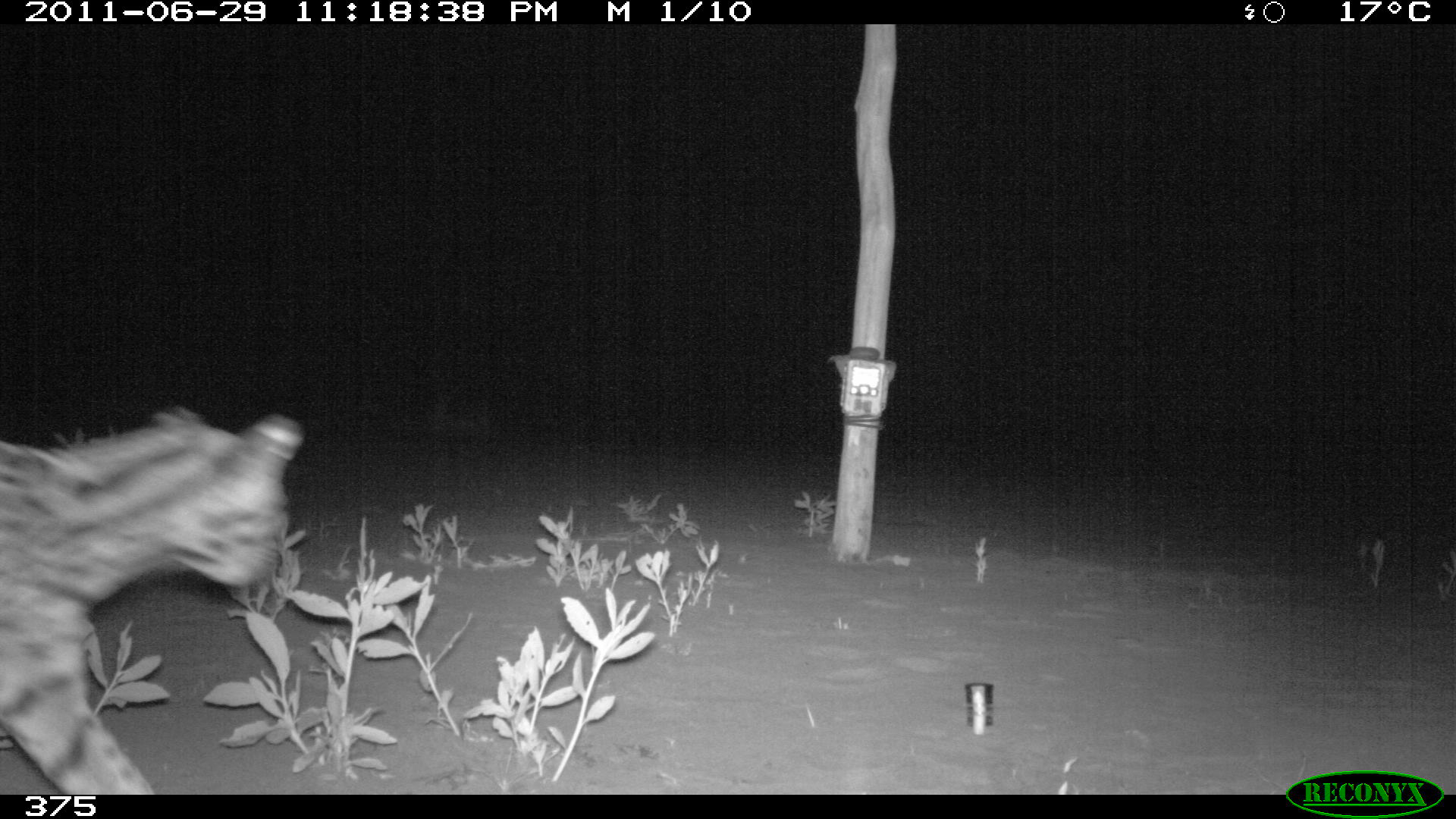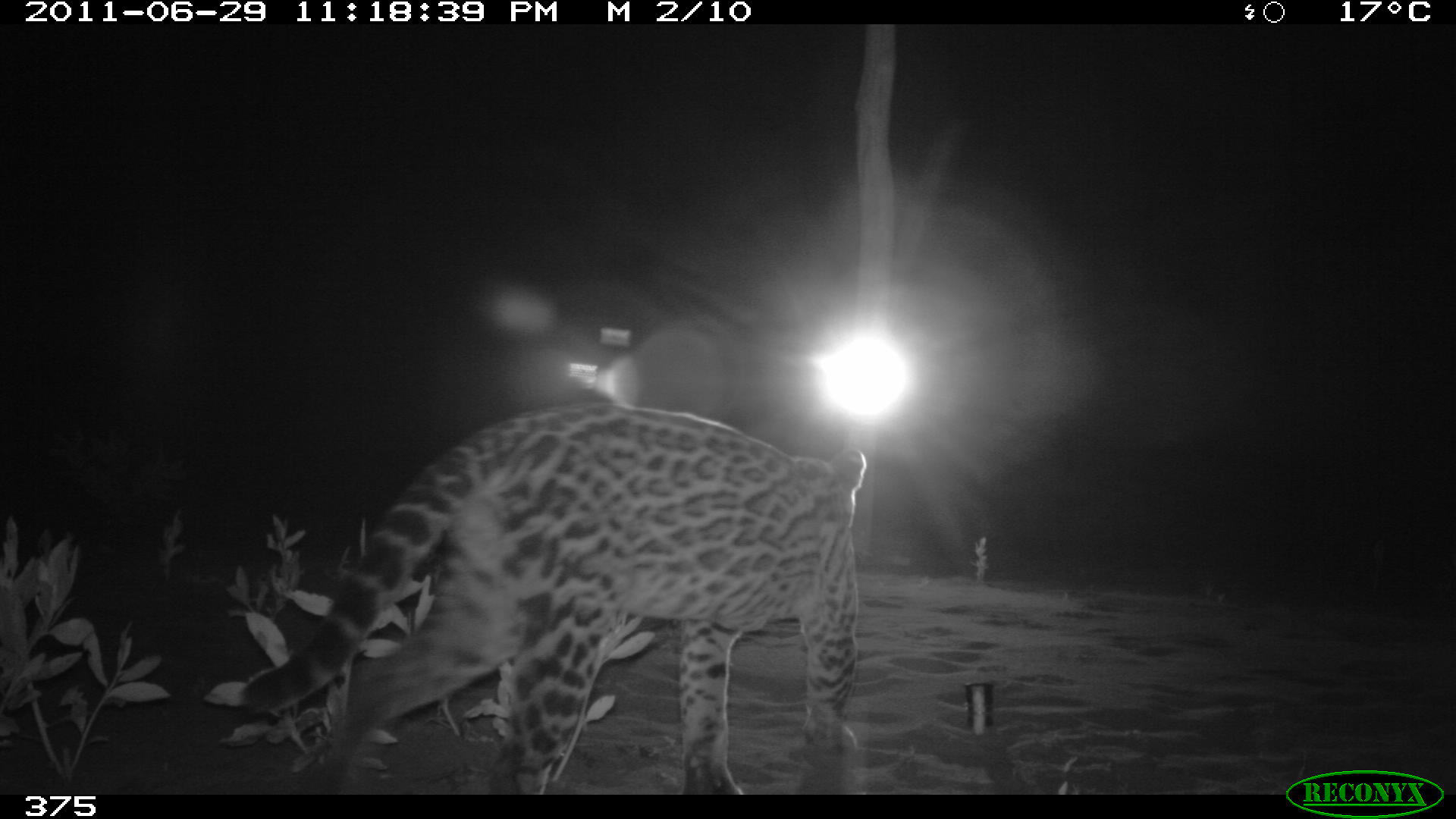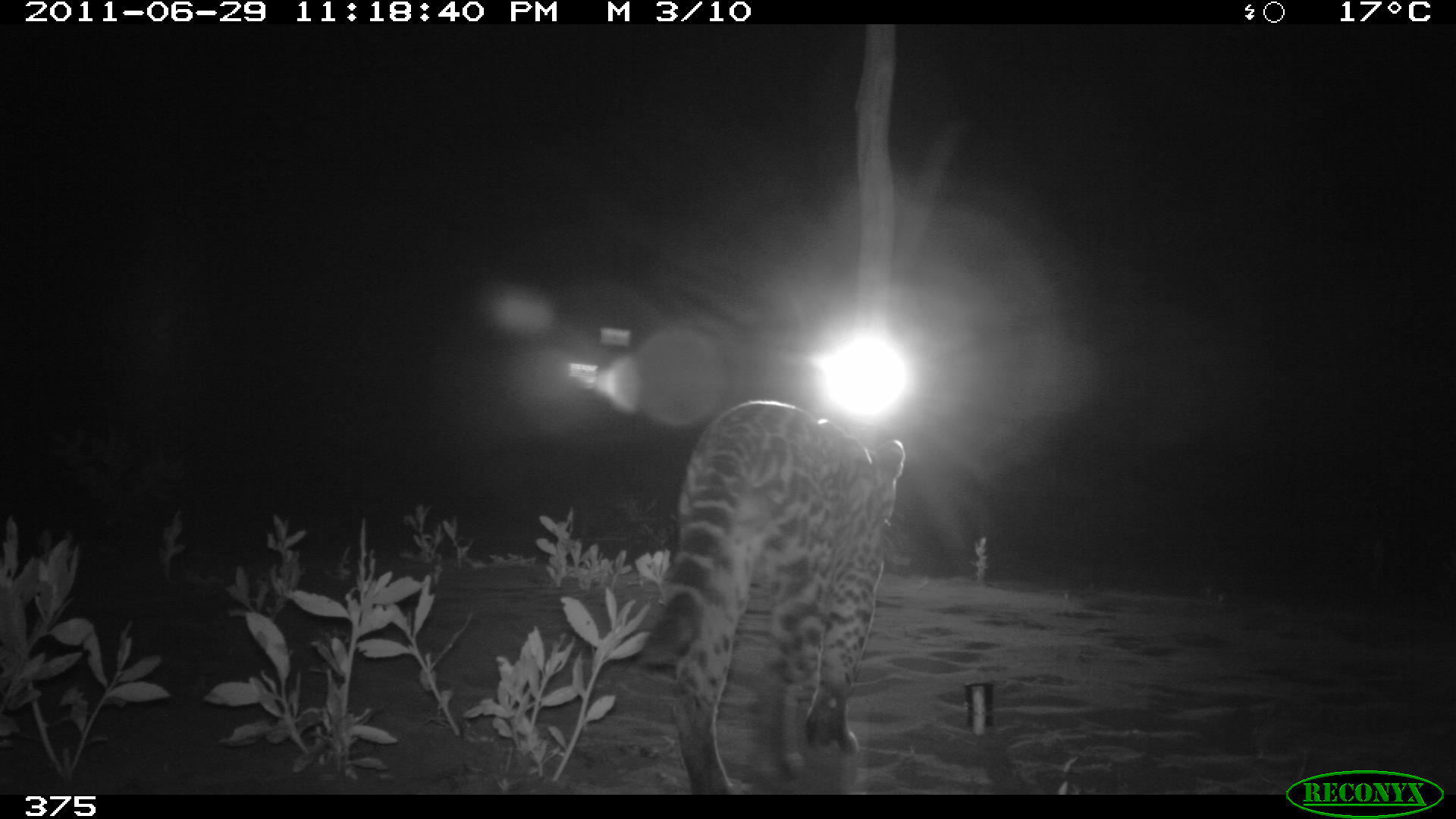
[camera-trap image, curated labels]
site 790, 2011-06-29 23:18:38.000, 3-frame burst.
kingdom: Animalia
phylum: Chordata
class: Mammalia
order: Carnivora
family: Felidae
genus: Leopardus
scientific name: Leopardus pardalis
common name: ocelot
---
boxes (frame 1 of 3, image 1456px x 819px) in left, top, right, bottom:
leopardus pardalis: 0, 405, 303, 794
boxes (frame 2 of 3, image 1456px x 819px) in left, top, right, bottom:
leopardus pardalis: 237, 402, 865, 794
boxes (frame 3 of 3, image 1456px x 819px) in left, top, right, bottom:
leopardus pardalis: 637, 398, 903, 791